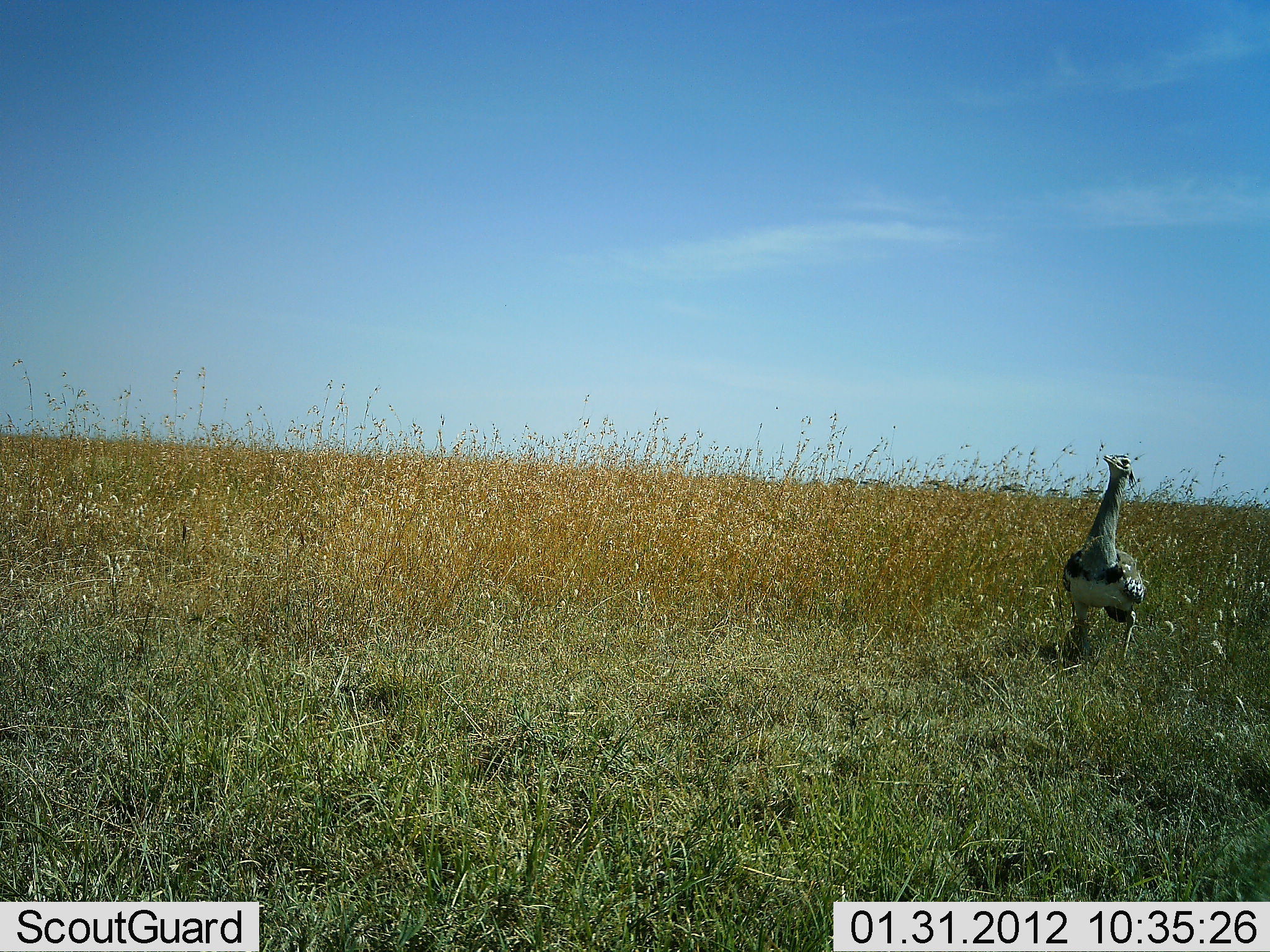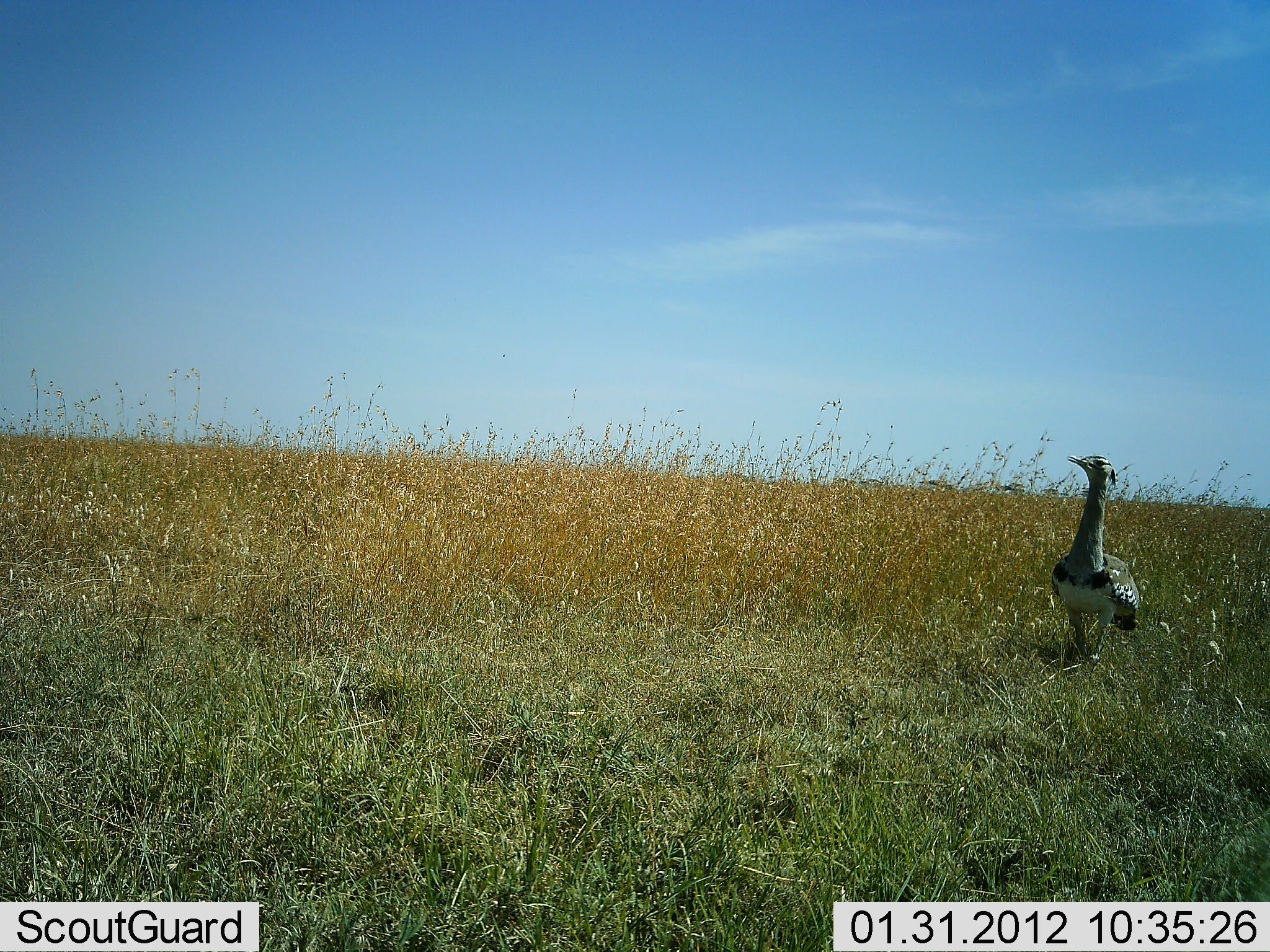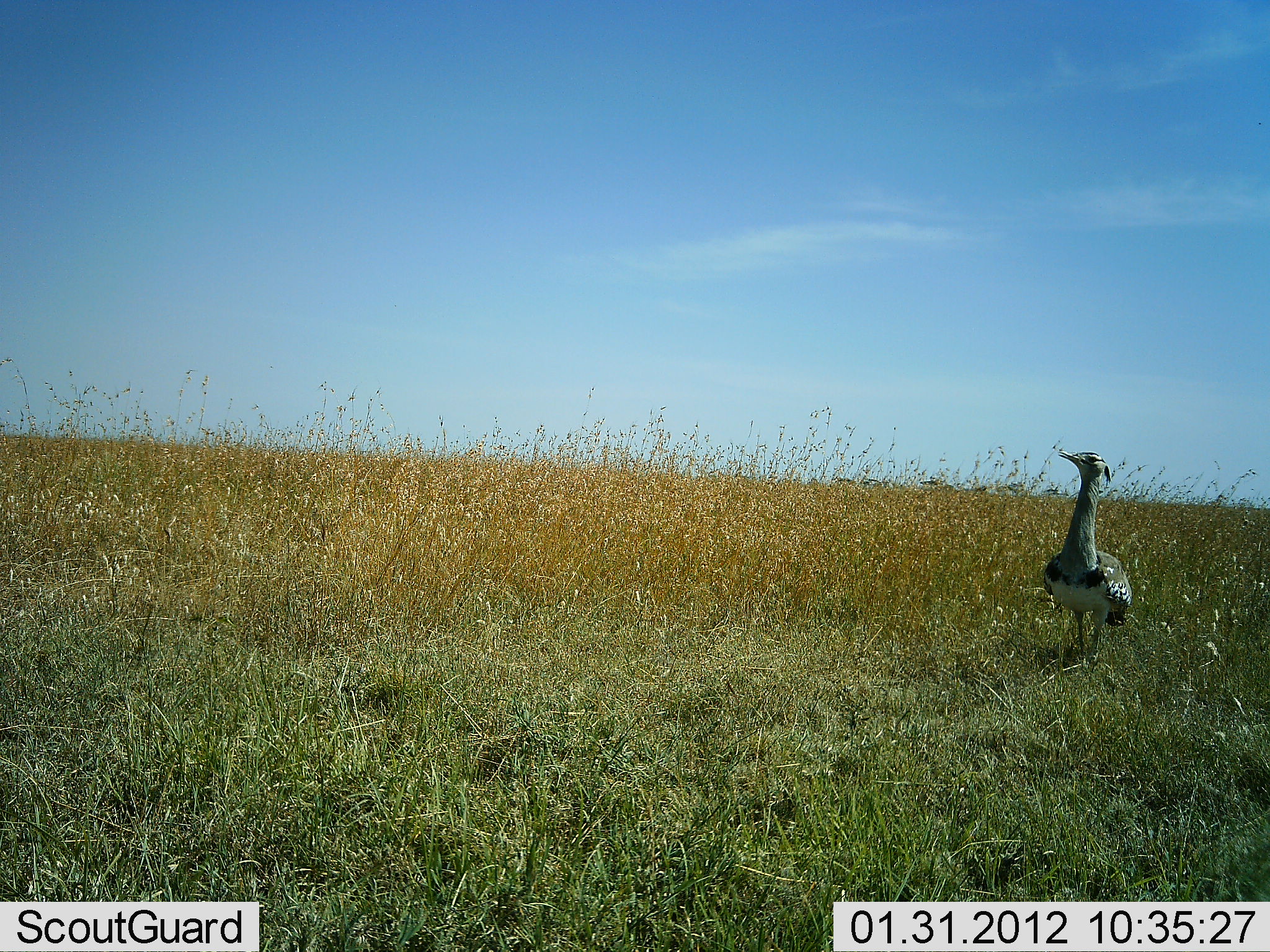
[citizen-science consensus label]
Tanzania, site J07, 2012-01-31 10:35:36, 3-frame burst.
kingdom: Animalia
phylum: Chordata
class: Aves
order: Otidiformes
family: Otididae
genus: Ardeotis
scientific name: Ardeotis kori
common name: kori bustard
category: koribustard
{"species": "koribustard (kori bustard) (Ardeotis kori)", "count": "1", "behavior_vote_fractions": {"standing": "32%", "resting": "0%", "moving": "68%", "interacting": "0%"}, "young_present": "0%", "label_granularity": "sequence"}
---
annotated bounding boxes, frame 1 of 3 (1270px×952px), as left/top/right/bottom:
animal: 1061/452/1146/670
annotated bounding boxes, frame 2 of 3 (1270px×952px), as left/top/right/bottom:
animal: 1049/453/1141/677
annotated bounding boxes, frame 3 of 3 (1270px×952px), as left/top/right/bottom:
animal: 1042/449/1133/683